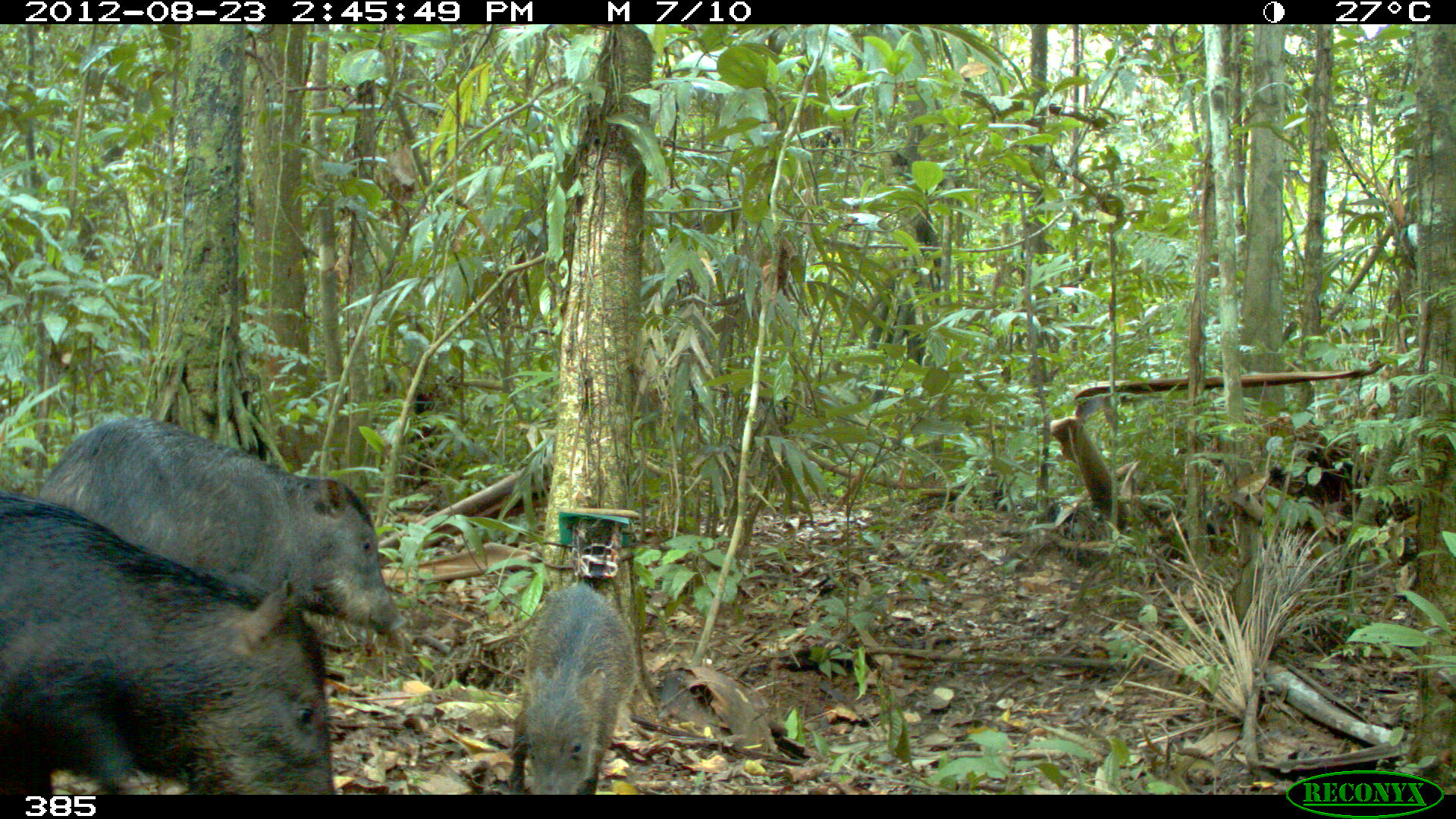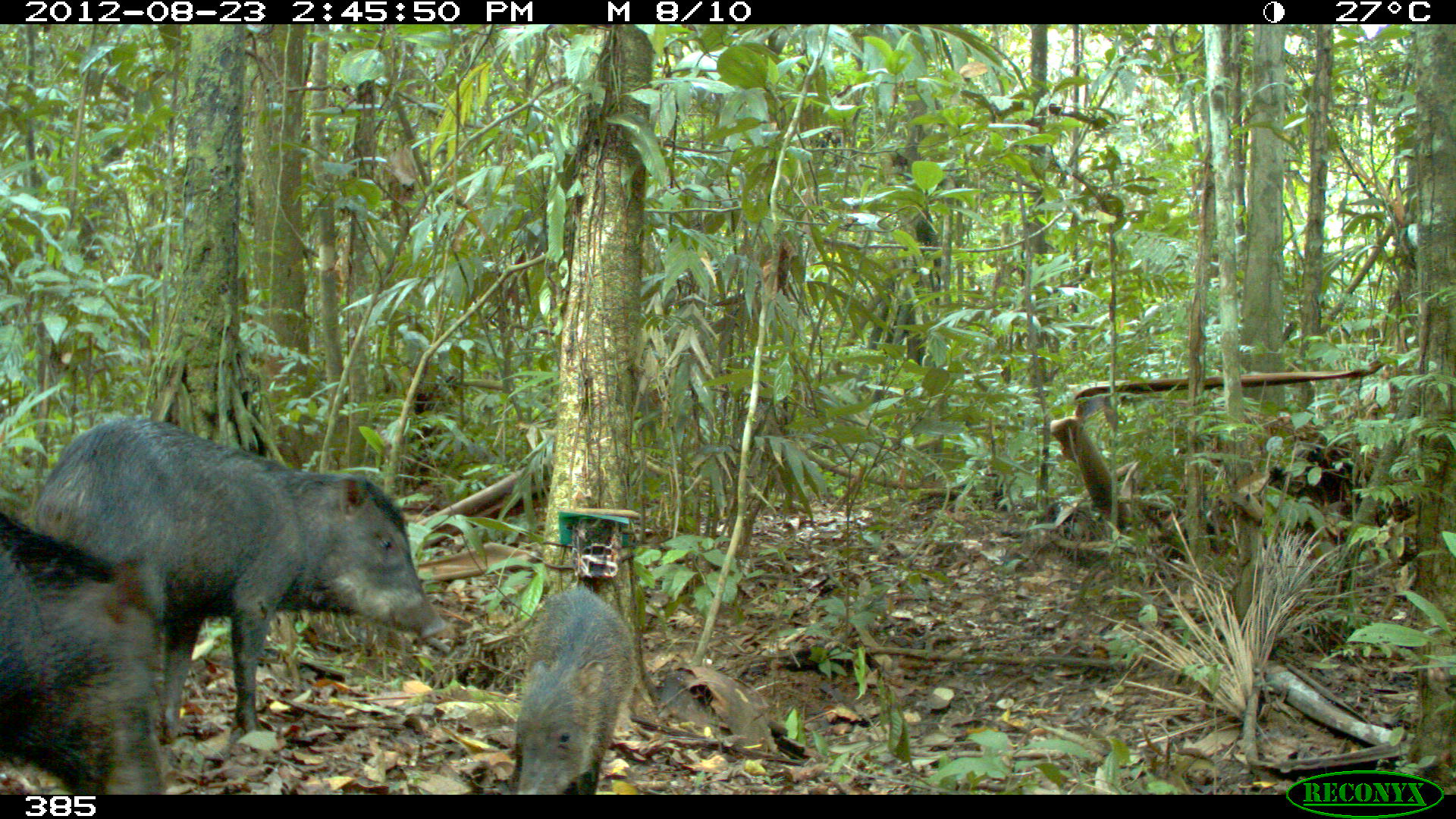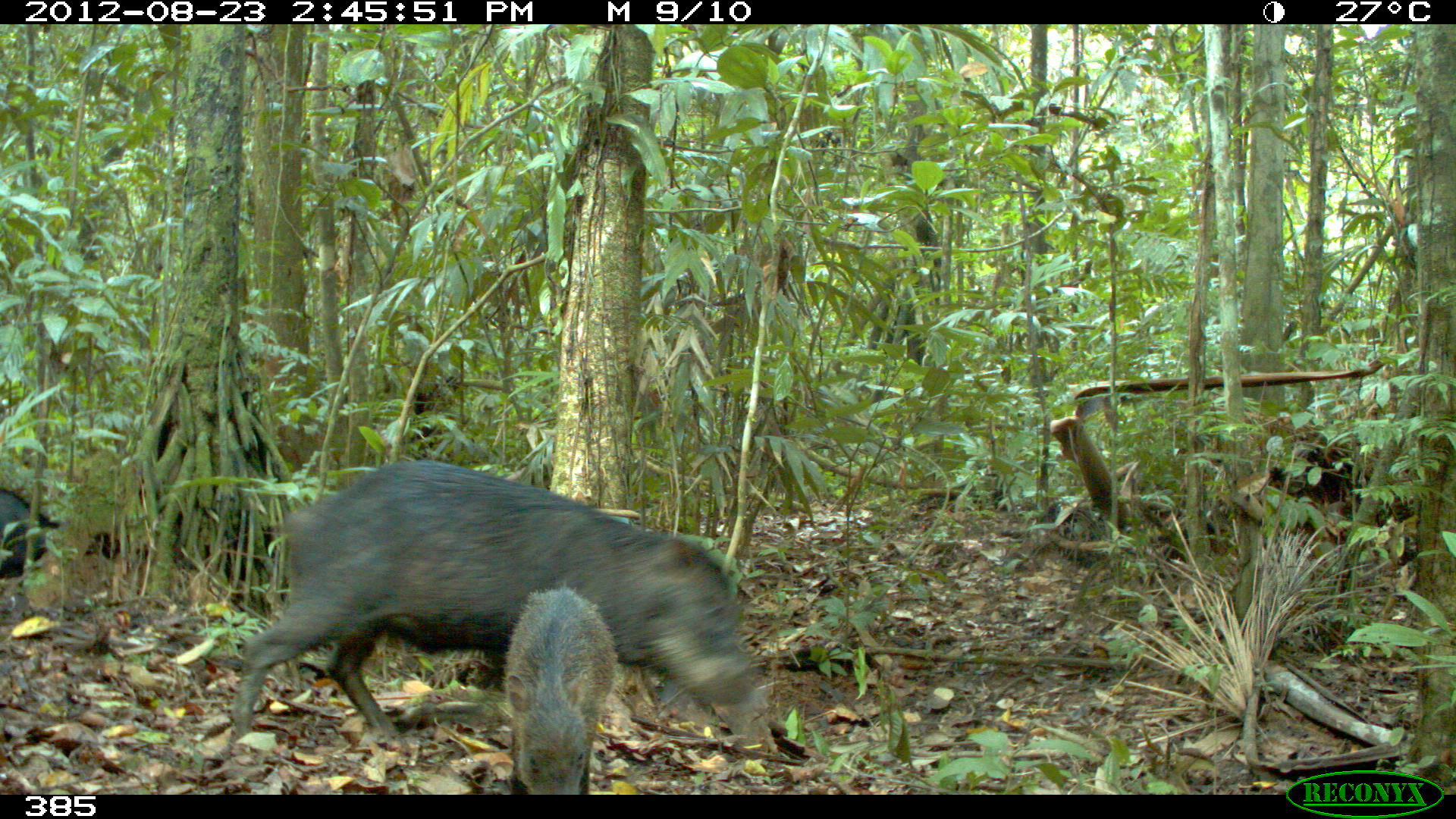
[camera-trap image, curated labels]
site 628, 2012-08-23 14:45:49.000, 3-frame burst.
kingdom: Animalia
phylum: Chordata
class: Mammalia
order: Artiodactyla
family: Tayassuidae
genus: Tayassu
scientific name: Tayassu pecari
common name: white-lipped peccary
Tayassu pecari (white-lipped peccary).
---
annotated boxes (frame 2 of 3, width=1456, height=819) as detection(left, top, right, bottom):
tayassu pecari: detection(27, 416, 451, 737); detection(0, 507, 173, 790); detection(505, 584, 641, 793)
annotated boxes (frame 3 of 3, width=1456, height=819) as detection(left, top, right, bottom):
tayassu pecari: detection(232, 457, 769, 746); detection(497, 585, 616, 793); detection(0, 486, 114, 575)